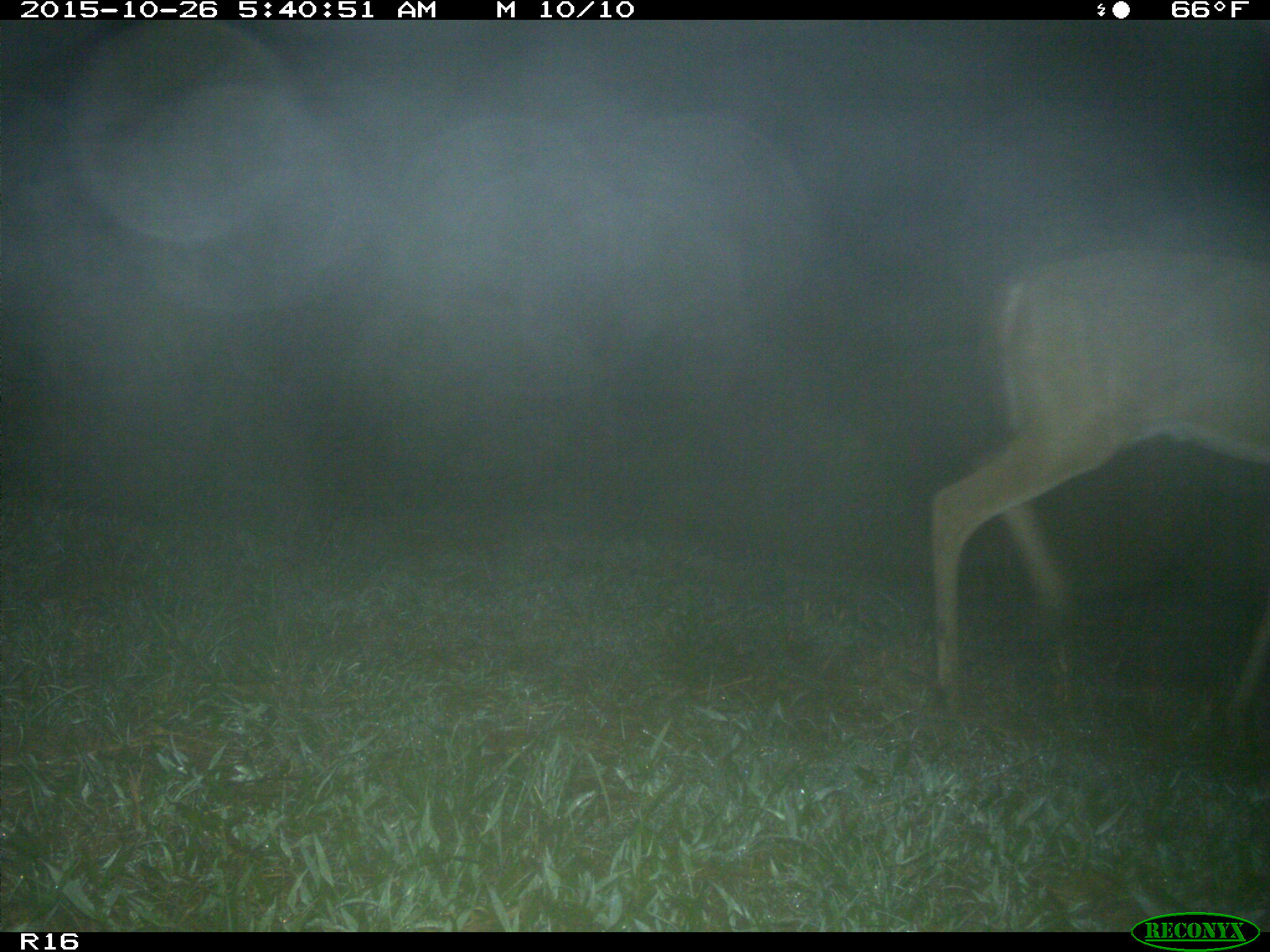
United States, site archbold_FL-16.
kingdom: Animalia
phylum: Chordata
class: Mammalia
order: Artiodactyla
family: Cervidae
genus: Odocoileus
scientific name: Odocoileus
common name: deer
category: unidentified deer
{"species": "unidentified deer (deer) (Odocoileus)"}